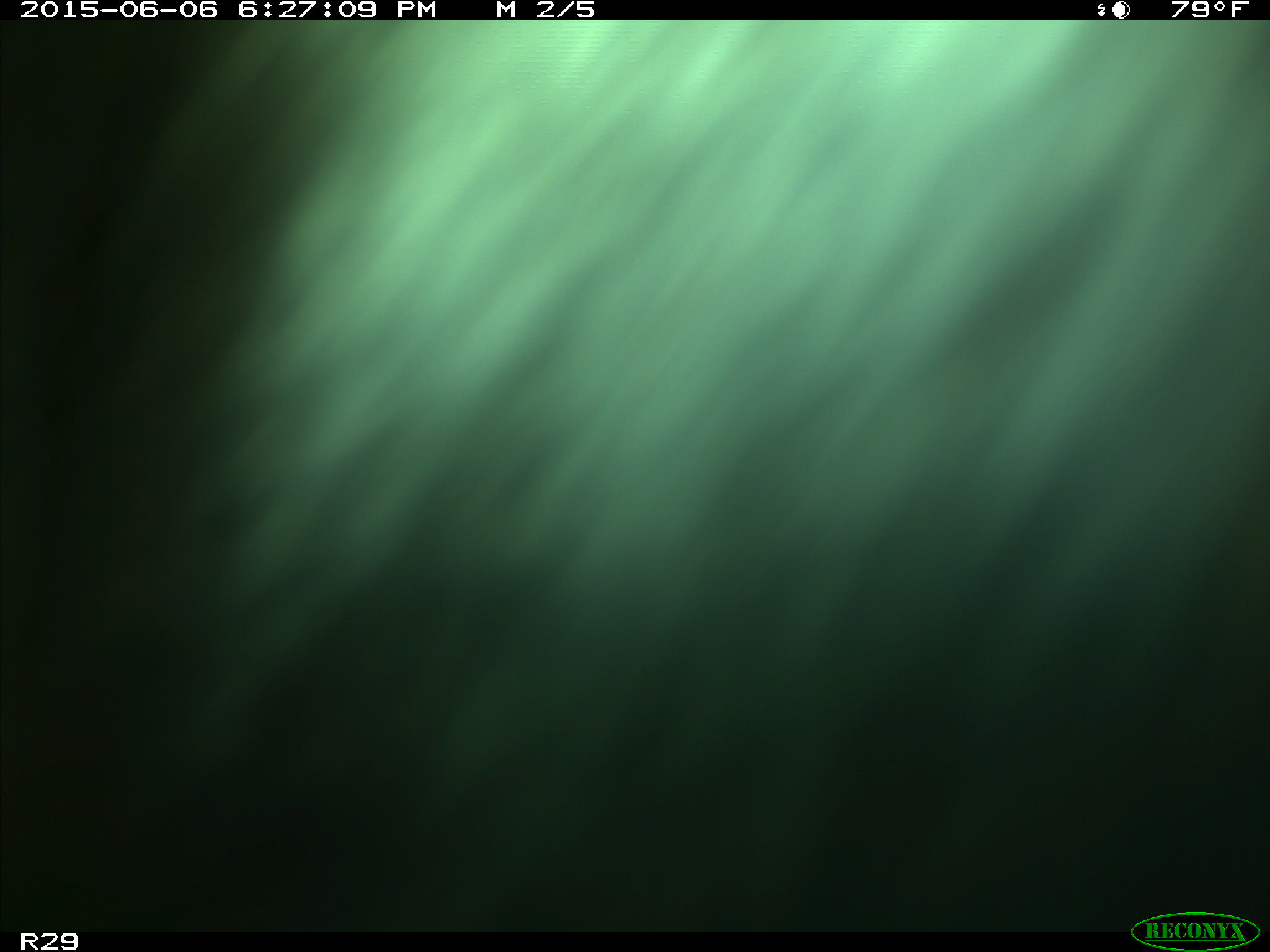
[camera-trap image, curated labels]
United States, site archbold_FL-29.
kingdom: Animalia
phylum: Chordata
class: Mammalia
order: Artiodactyla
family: Bovidae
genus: Bos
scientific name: Bos taurus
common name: domestic cow